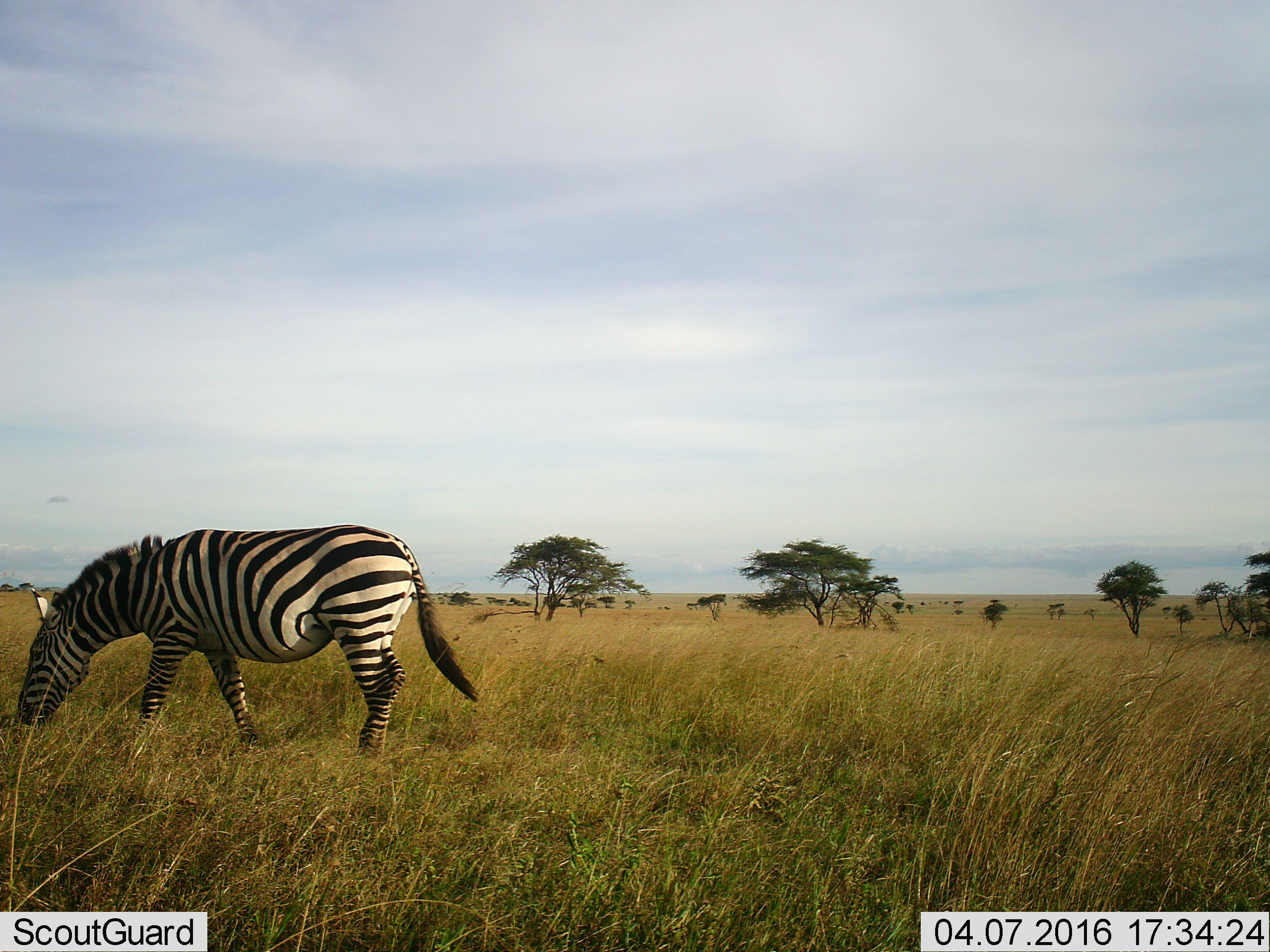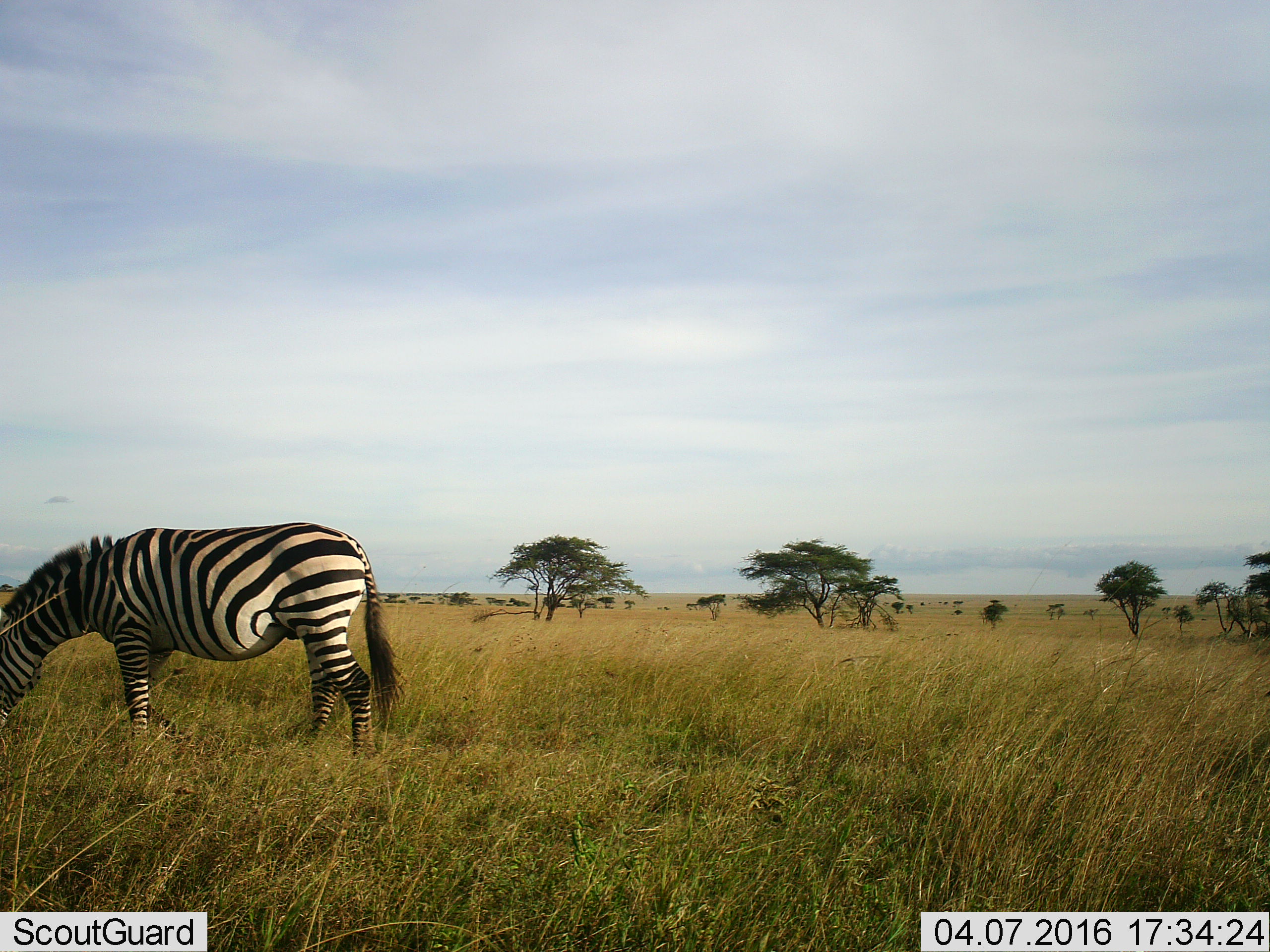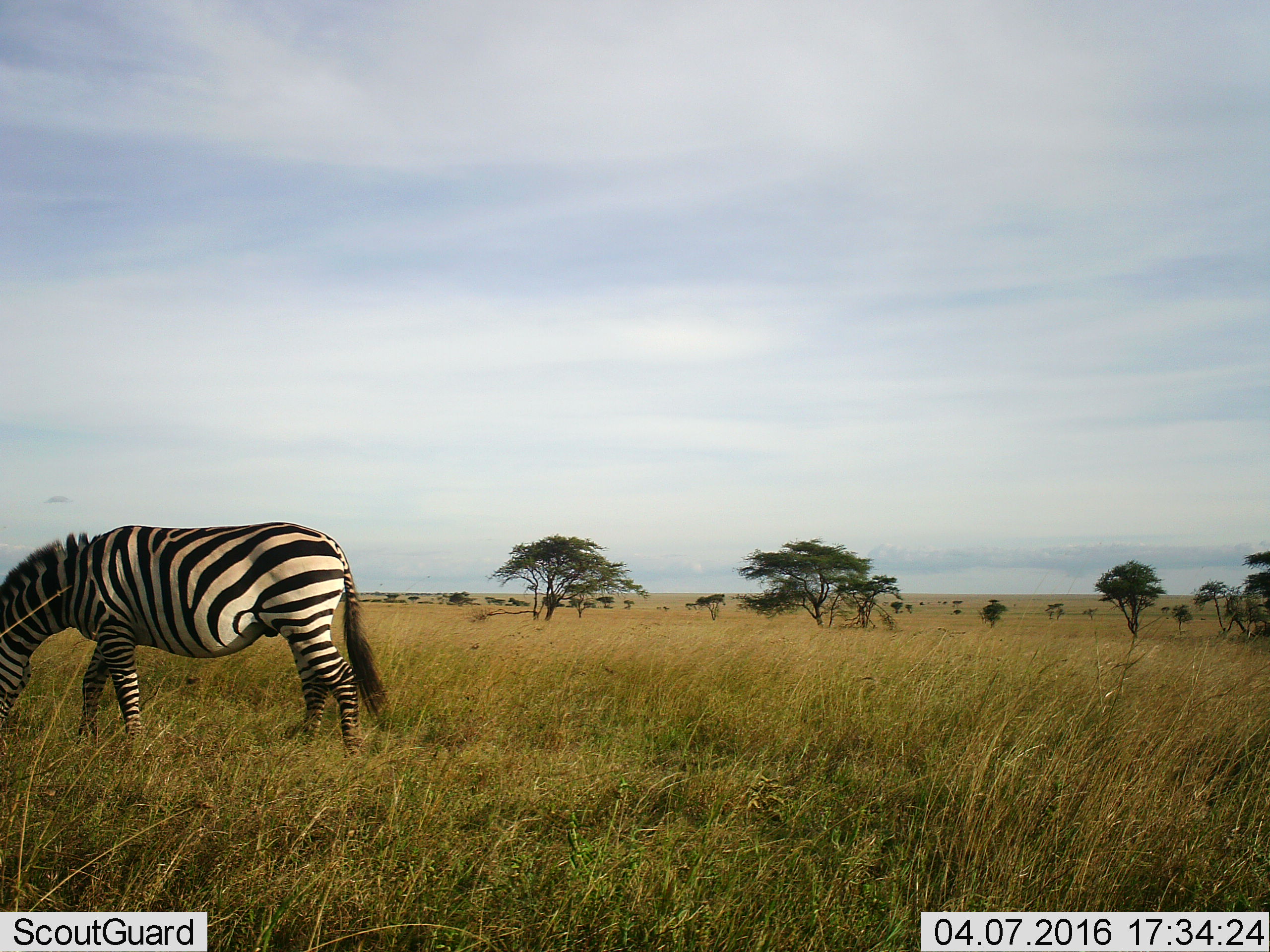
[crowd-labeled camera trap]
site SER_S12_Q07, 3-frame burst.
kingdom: Animalia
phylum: Chordata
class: Mammalia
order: Perissodactyla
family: Equidae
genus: Equus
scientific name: Equus quagga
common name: plains zebra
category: zebraplains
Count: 1.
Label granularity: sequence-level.